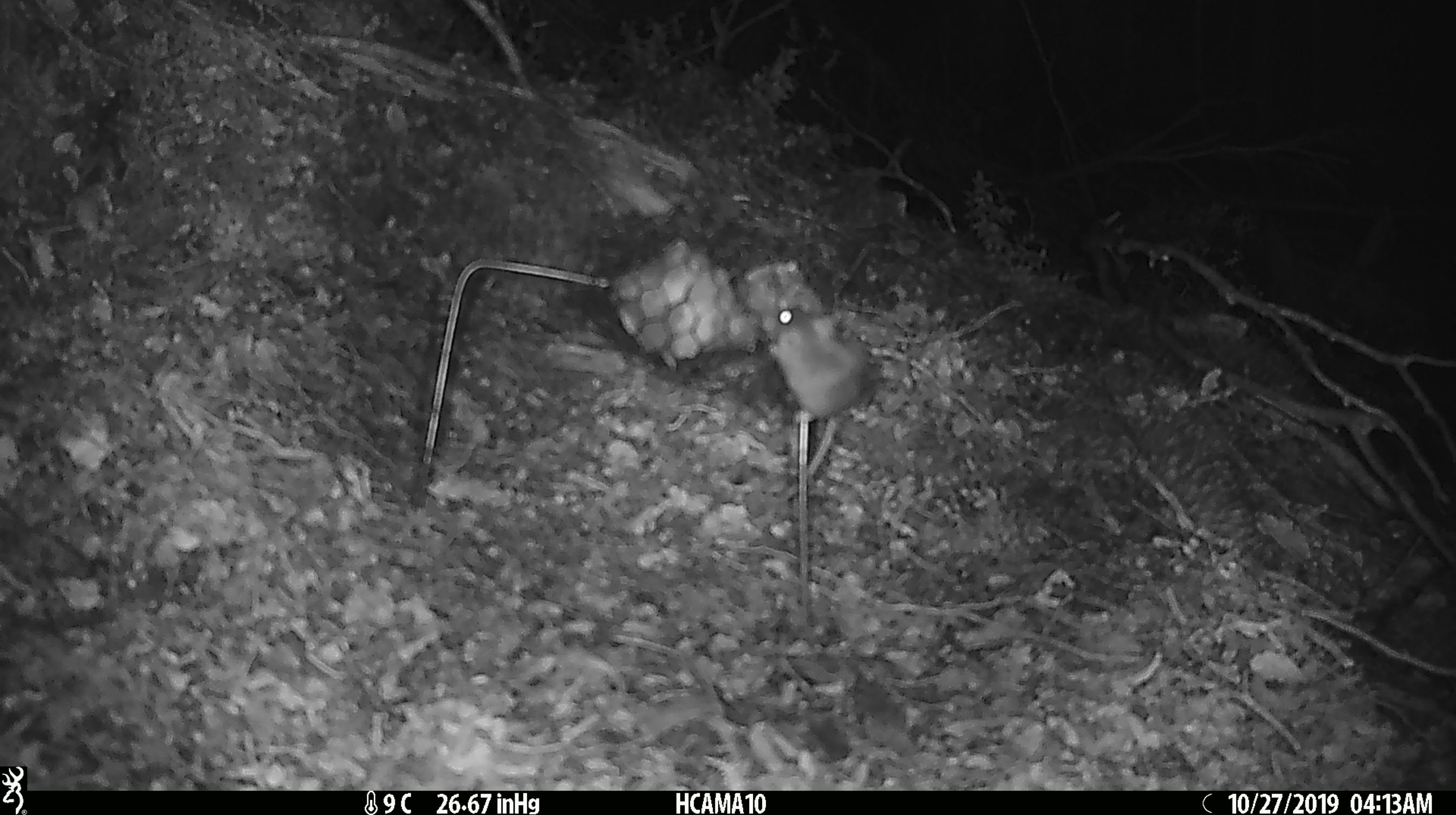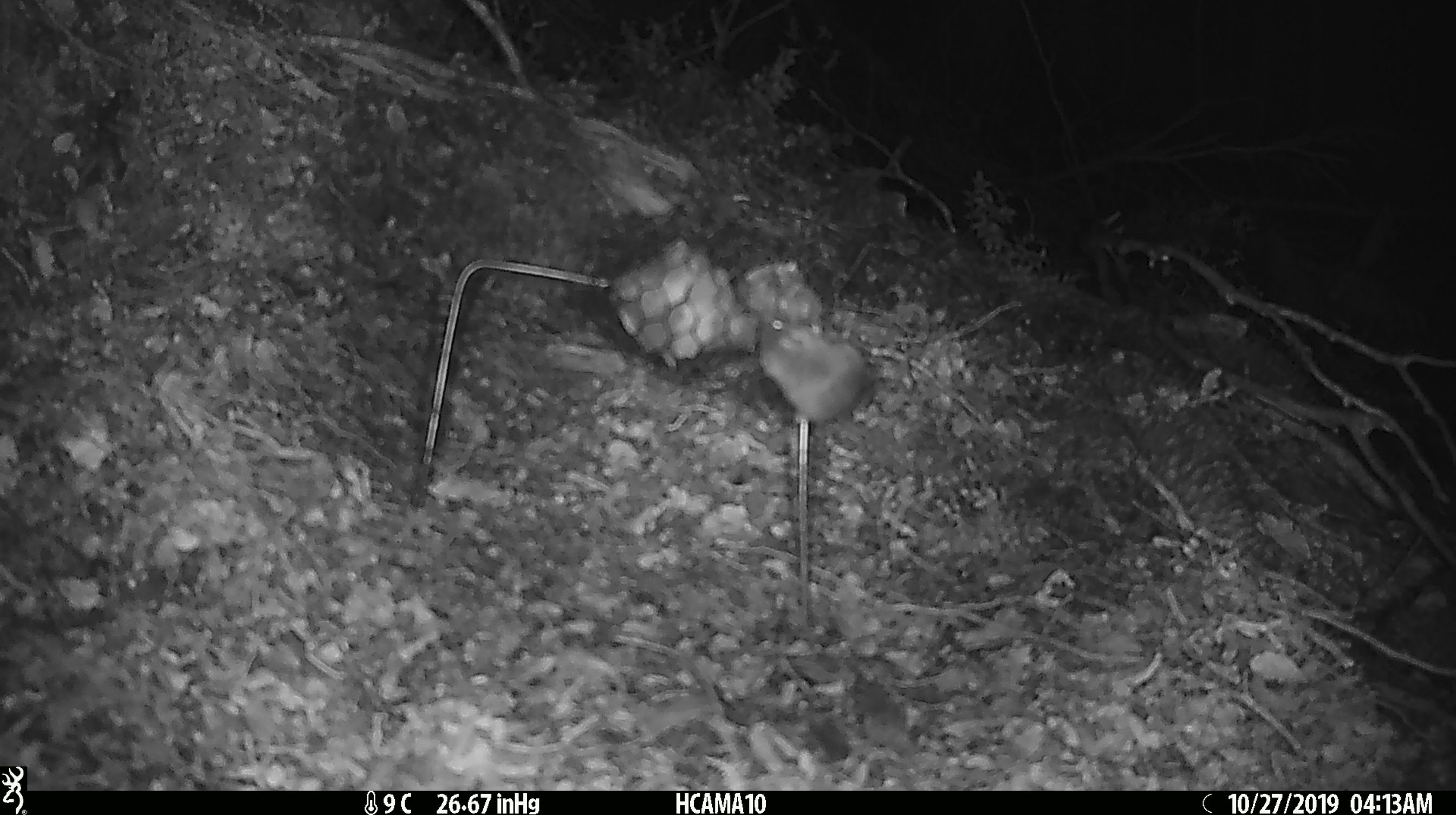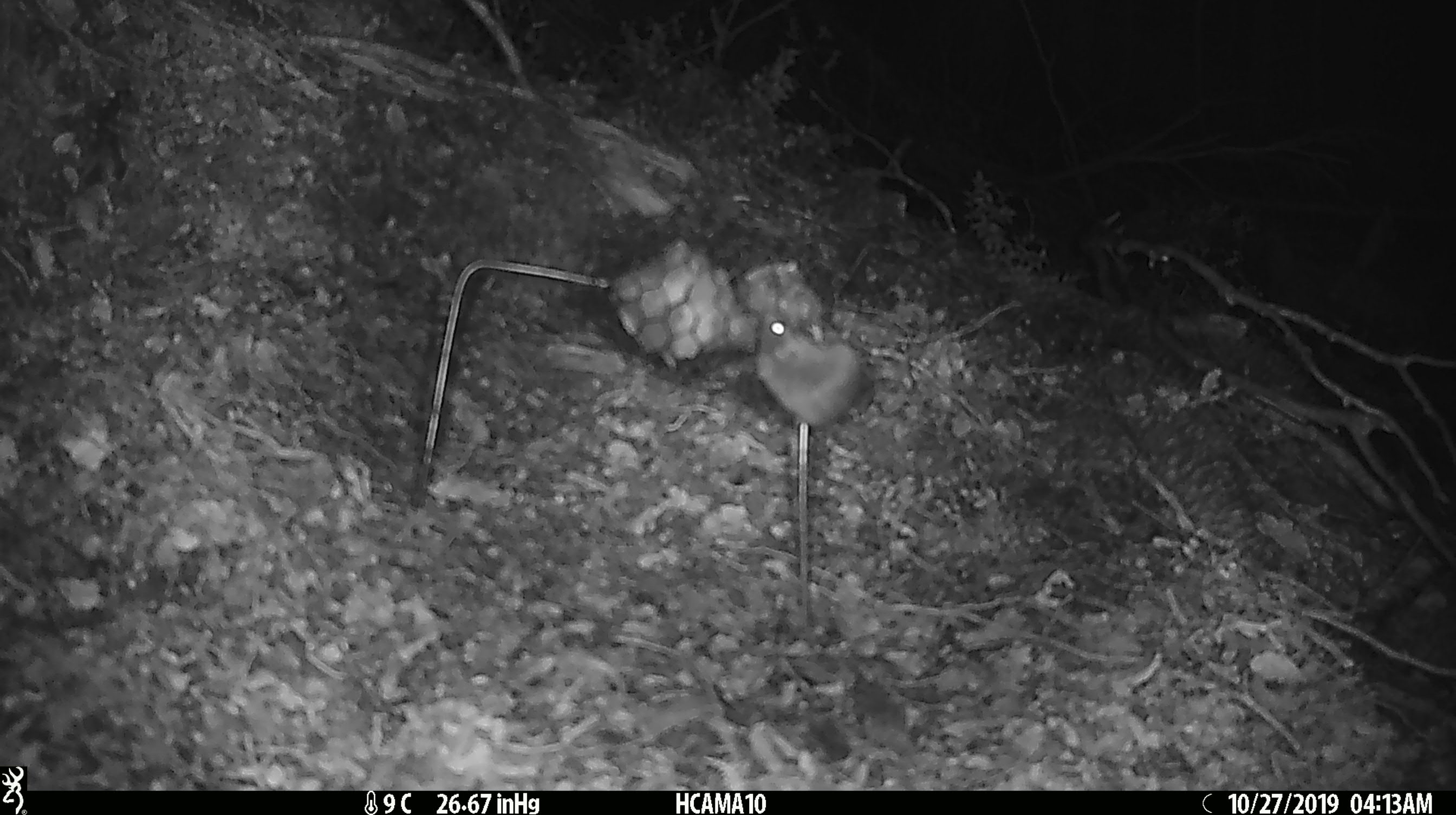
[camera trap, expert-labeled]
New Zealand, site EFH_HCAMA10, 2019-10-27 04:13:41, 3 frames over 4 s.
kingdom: Animalia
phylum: Chordata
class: Mammalia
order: Rodentia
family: Muridae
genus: Mus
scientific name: Mus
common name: mouse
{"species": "mouse (Mus)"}